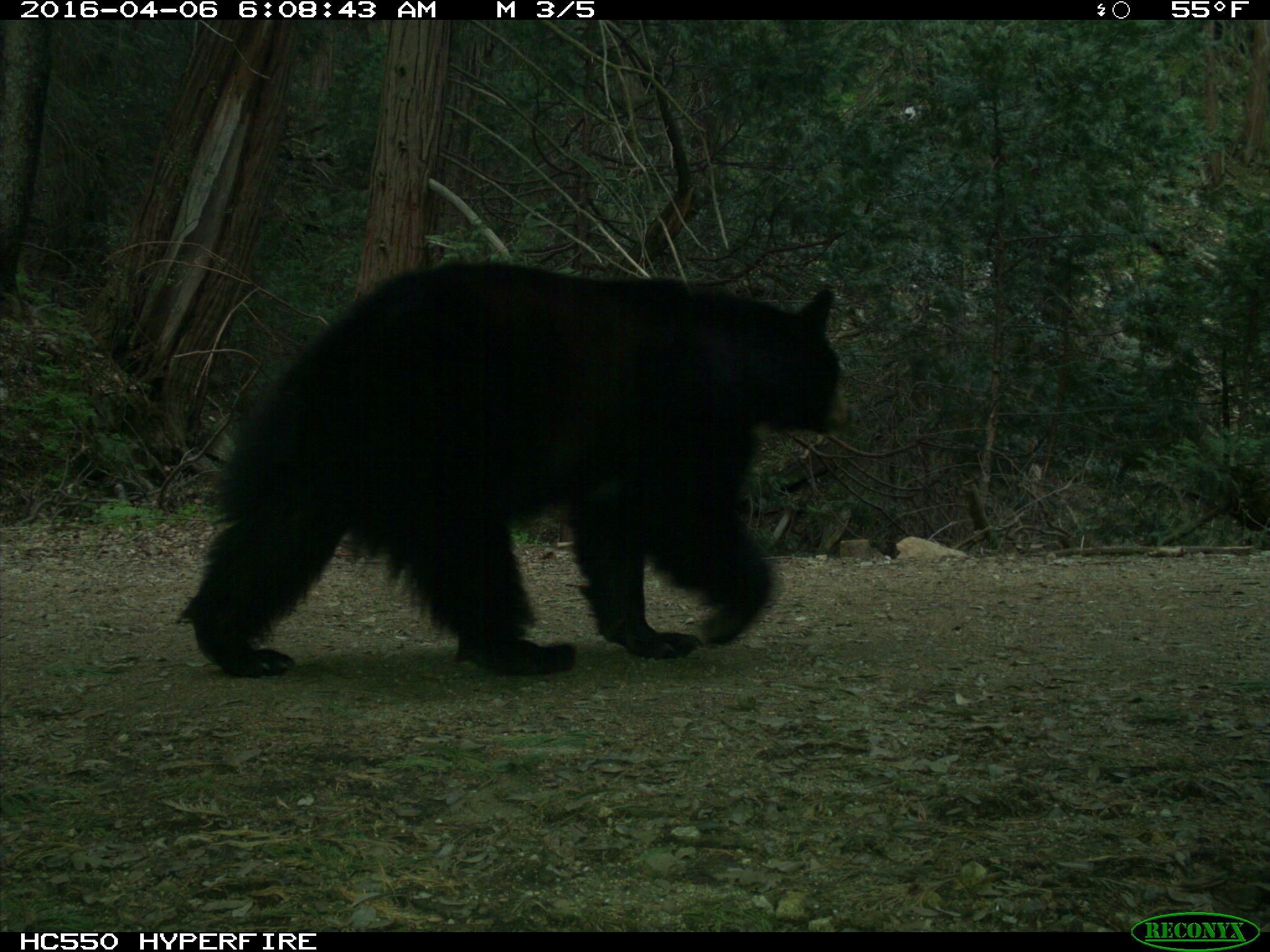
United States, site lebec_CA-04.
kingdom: Animalia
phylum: Chordata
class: Mammalia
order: Carnivora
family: Ursidae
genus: Ursus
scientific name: Ursus americanus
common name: american black bear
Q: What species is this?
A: Ursus americanus (american black bear).